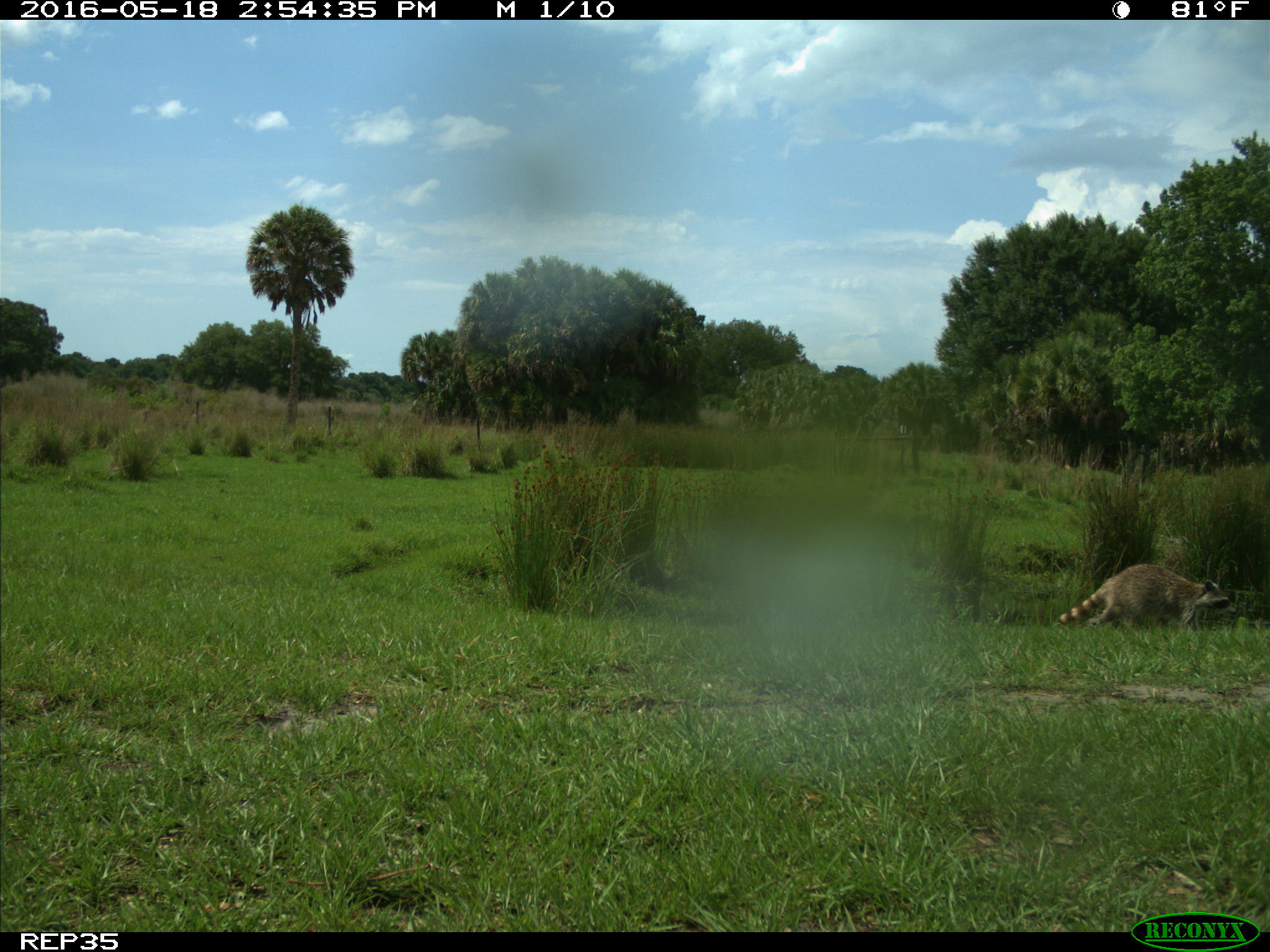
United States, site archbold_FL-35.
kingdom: Animalia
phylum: Chordata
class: Mammalia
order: Carnivora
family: Procyonidae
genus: Procyon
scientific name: Procyon lotor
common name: common raccoon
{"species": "Procyon lotor (common raccoon)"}